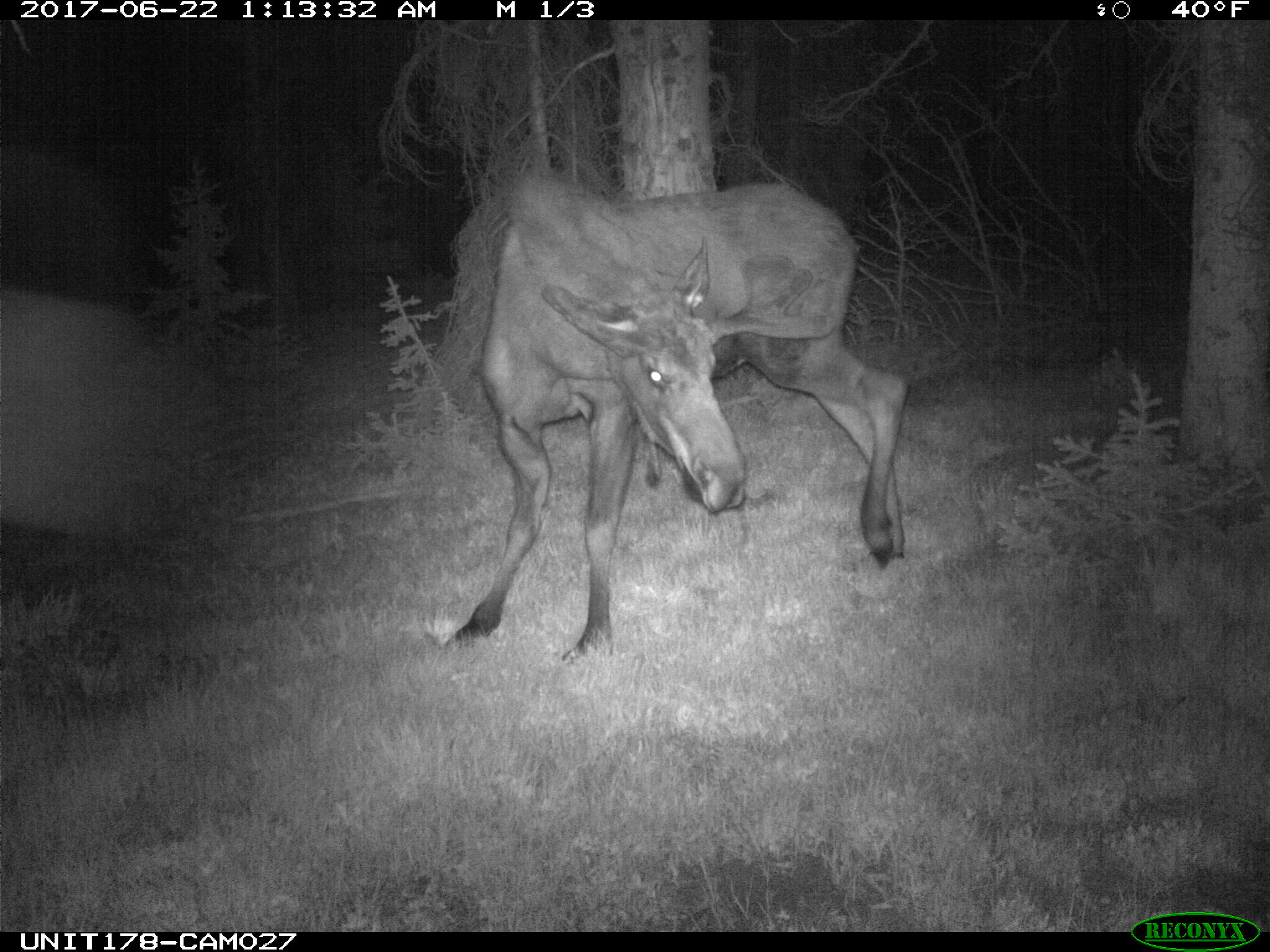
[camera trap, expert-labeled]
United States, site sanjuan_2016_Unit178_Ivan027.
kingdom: Animalia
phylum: Chordata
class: Mammalia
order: Artiodactyla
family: Cervidae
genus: Alces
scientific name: Alces alces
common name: moose